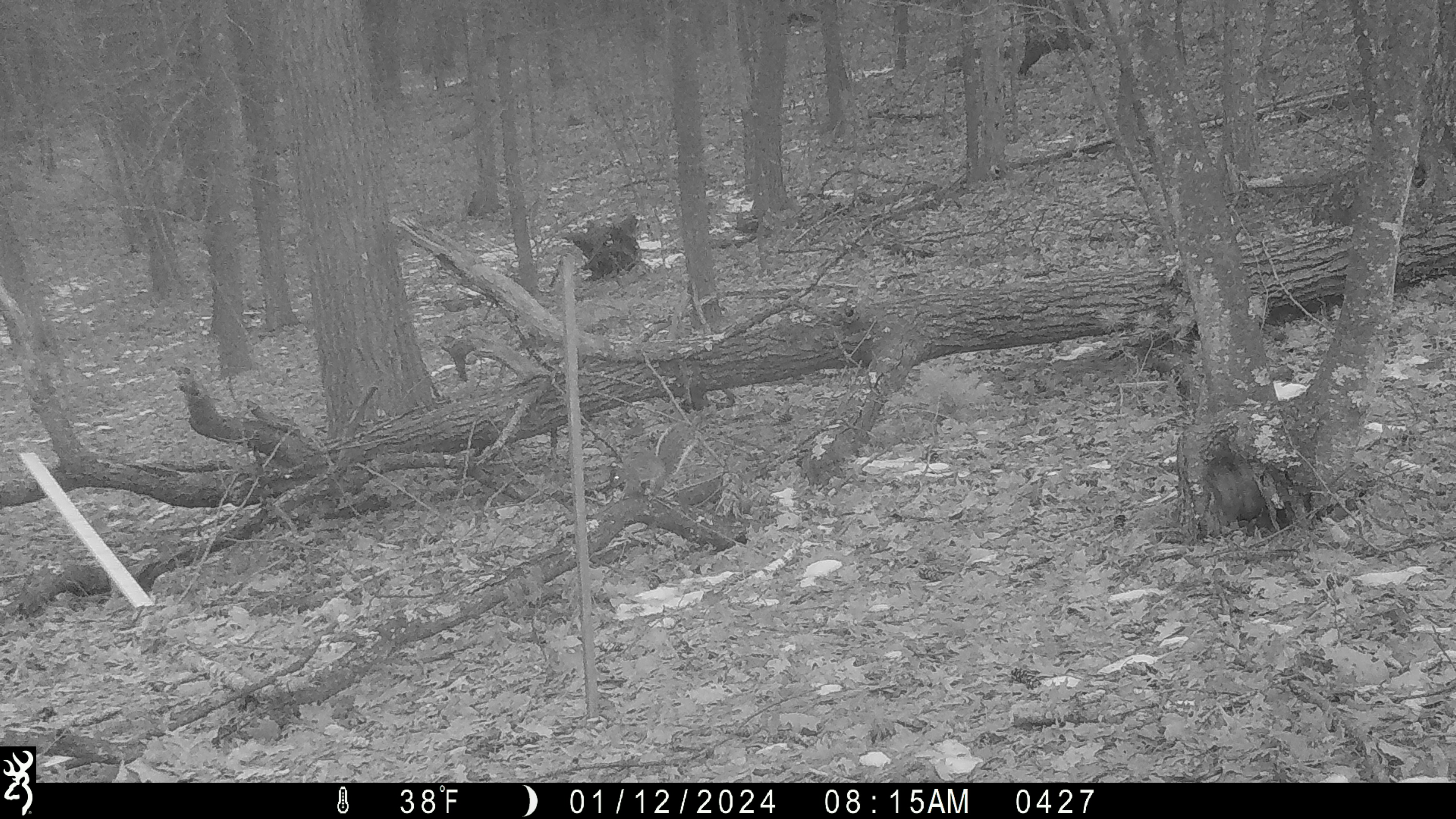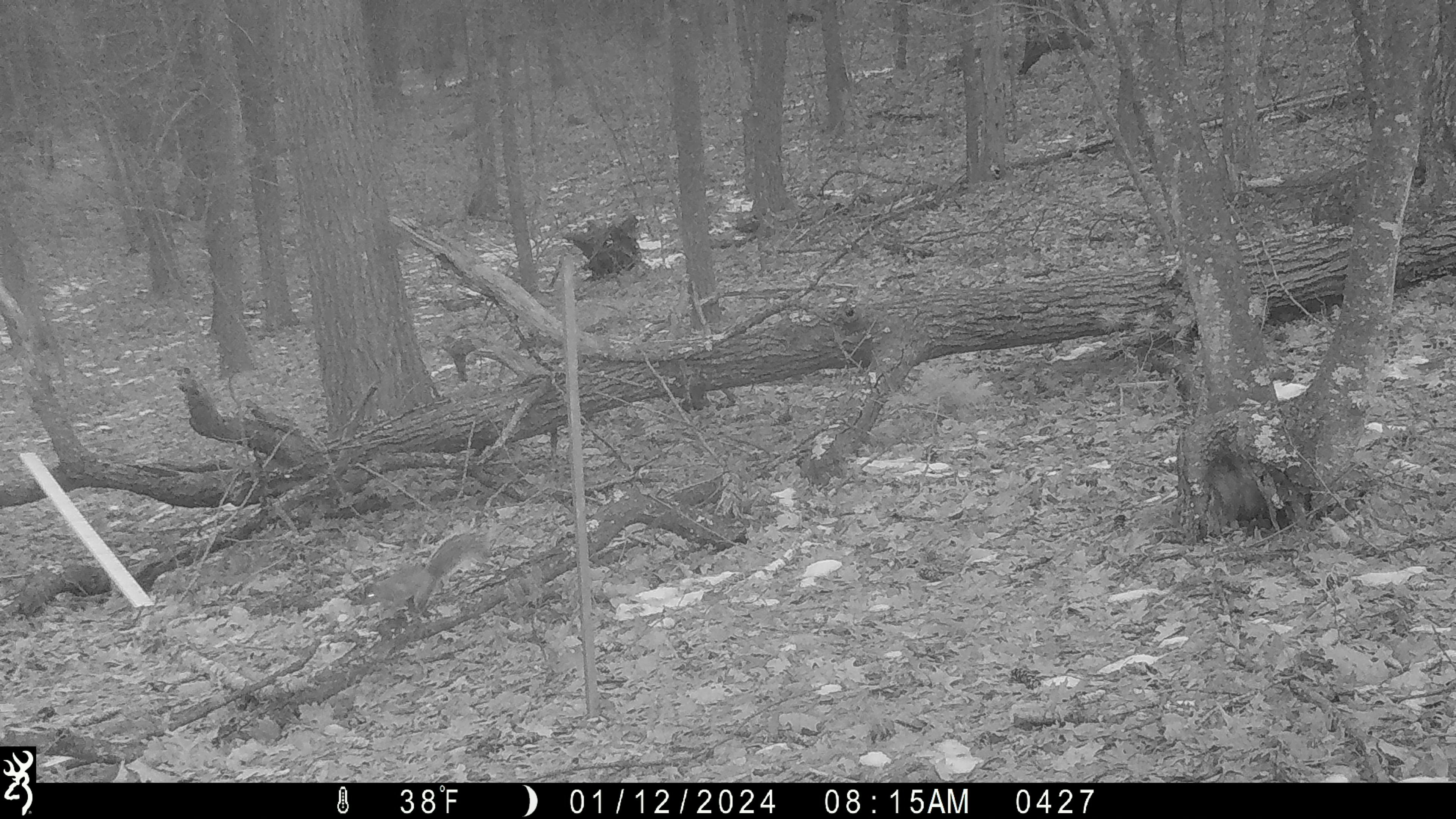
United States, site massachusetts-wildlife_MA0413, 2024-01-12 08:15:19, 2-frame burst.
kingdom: Animalia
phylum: Chordata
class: Mammalia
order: Rodentia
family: Sciuridae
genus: Sciurus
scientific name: Sciurus carolinensis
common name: gray squirrel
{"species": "gray squirrel (Sciurus carolinensis)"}